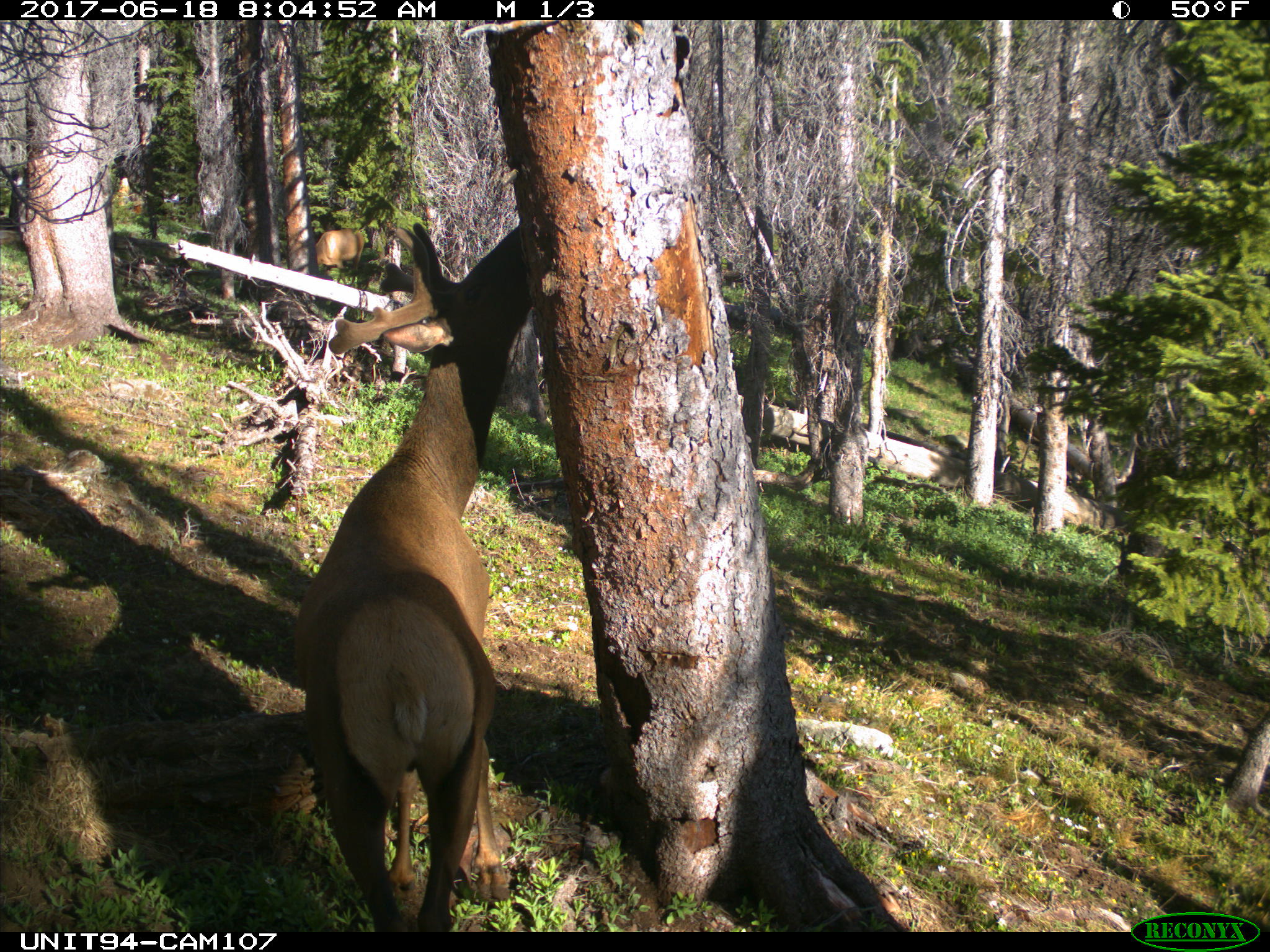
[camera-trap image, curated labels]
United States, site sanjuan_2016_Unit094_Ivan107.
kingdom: Animalia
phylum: Chordata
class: Mammalia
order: Artiodactyla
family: Cervidae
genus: Cervus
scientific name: Cervus elaphus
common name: red deer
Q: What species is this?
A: Cervus elaphus (red deer).